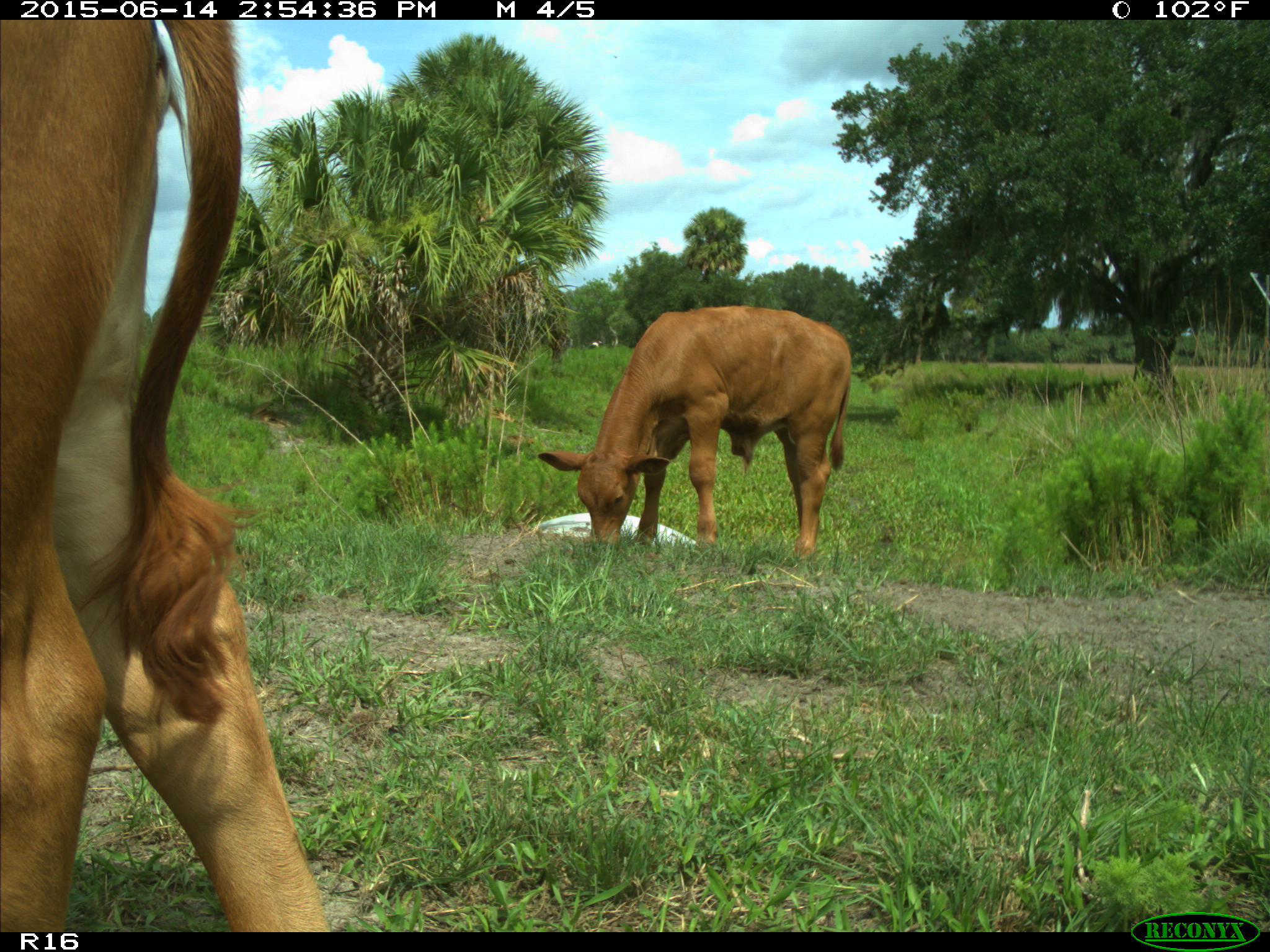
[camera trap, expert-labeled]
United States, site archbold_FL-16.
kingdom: Animalia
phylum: Chordata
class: Mammalia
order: Artiodactyla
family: Bovidae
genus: Bos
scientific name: Bos taurus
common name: domestic cow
Bos taurus (domestic cow).